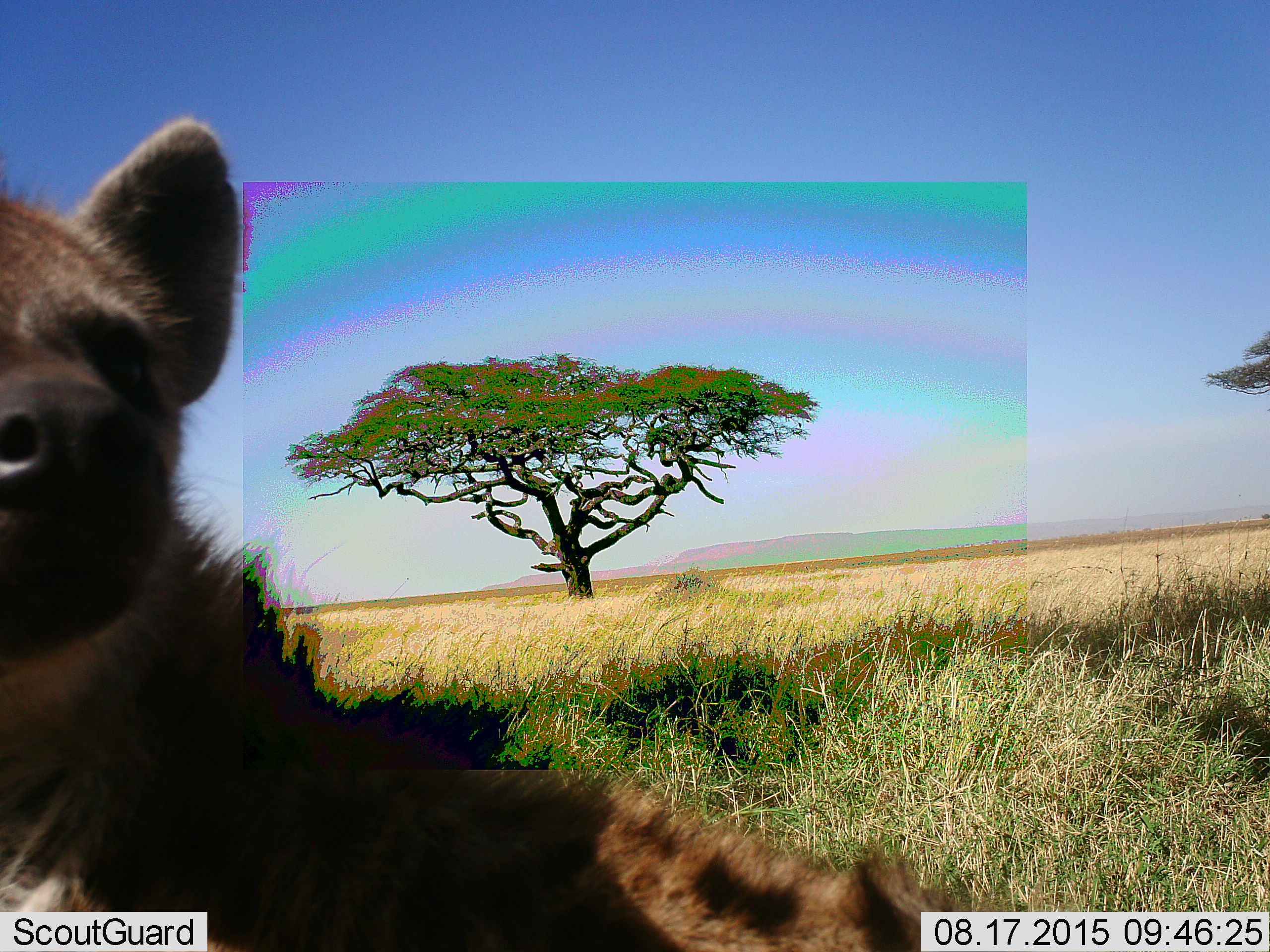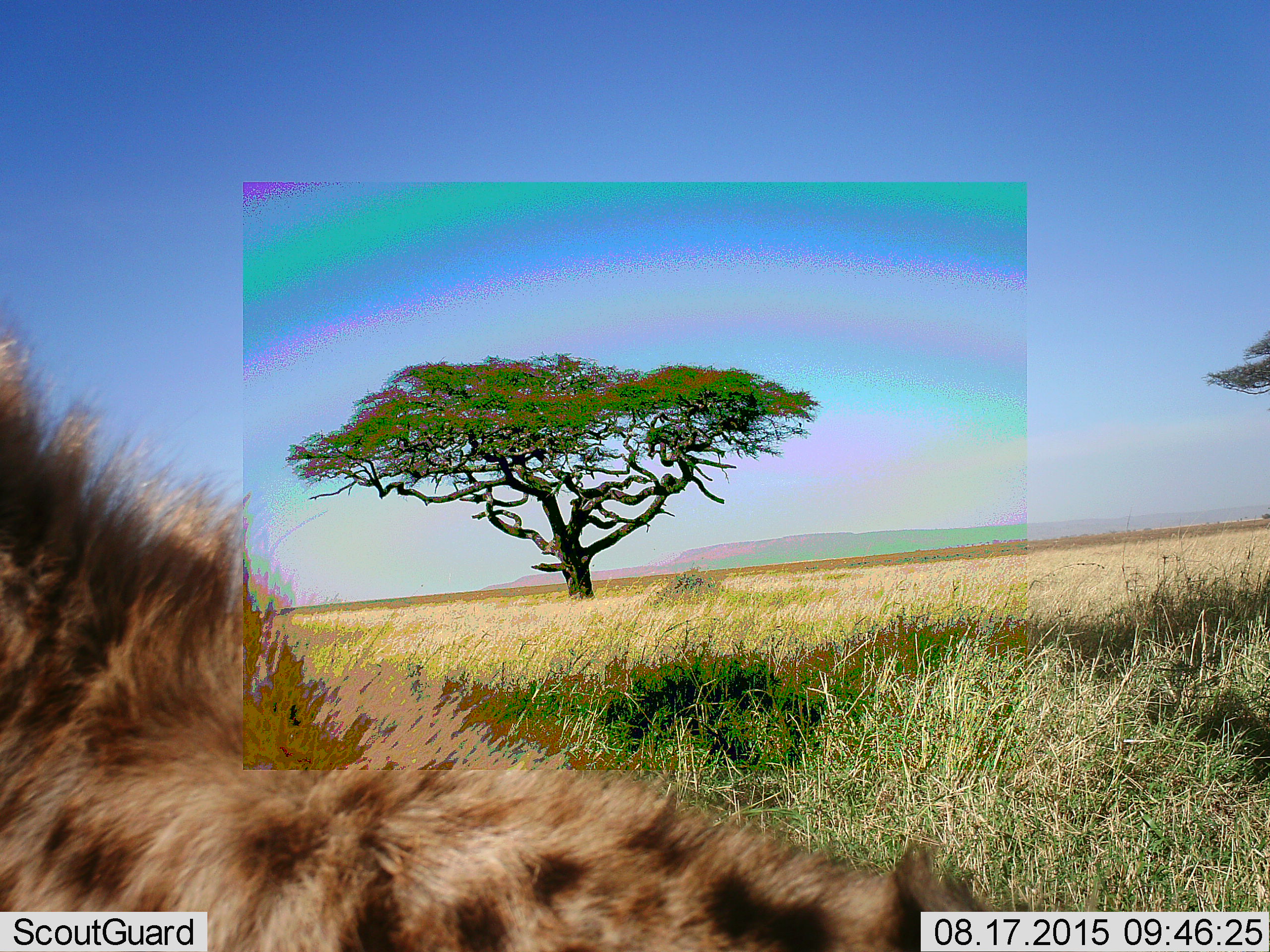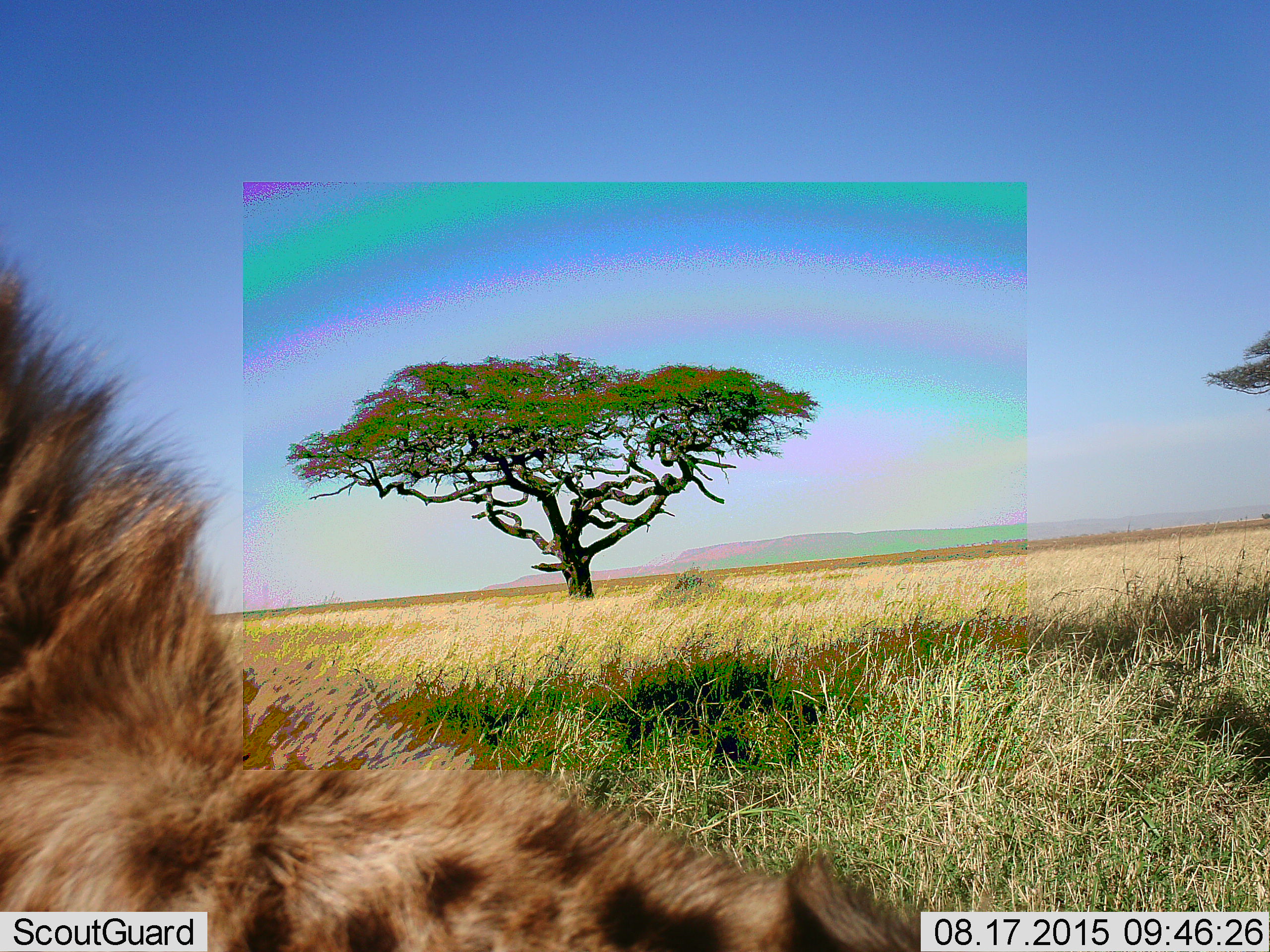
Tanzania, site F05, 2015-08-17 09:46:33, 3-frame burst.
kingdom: Animalia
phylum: Chordata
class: Mammalia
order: Carnivora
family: Hyaenidae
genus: Crocuta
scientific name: Crocuta crocuta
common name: spotted hyena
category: hyenaspotted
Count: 1.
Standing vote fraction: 62%.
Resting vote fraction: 12%.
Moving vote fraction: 25%.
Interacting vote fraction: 12%.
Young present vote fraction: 0%.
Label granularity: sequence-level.